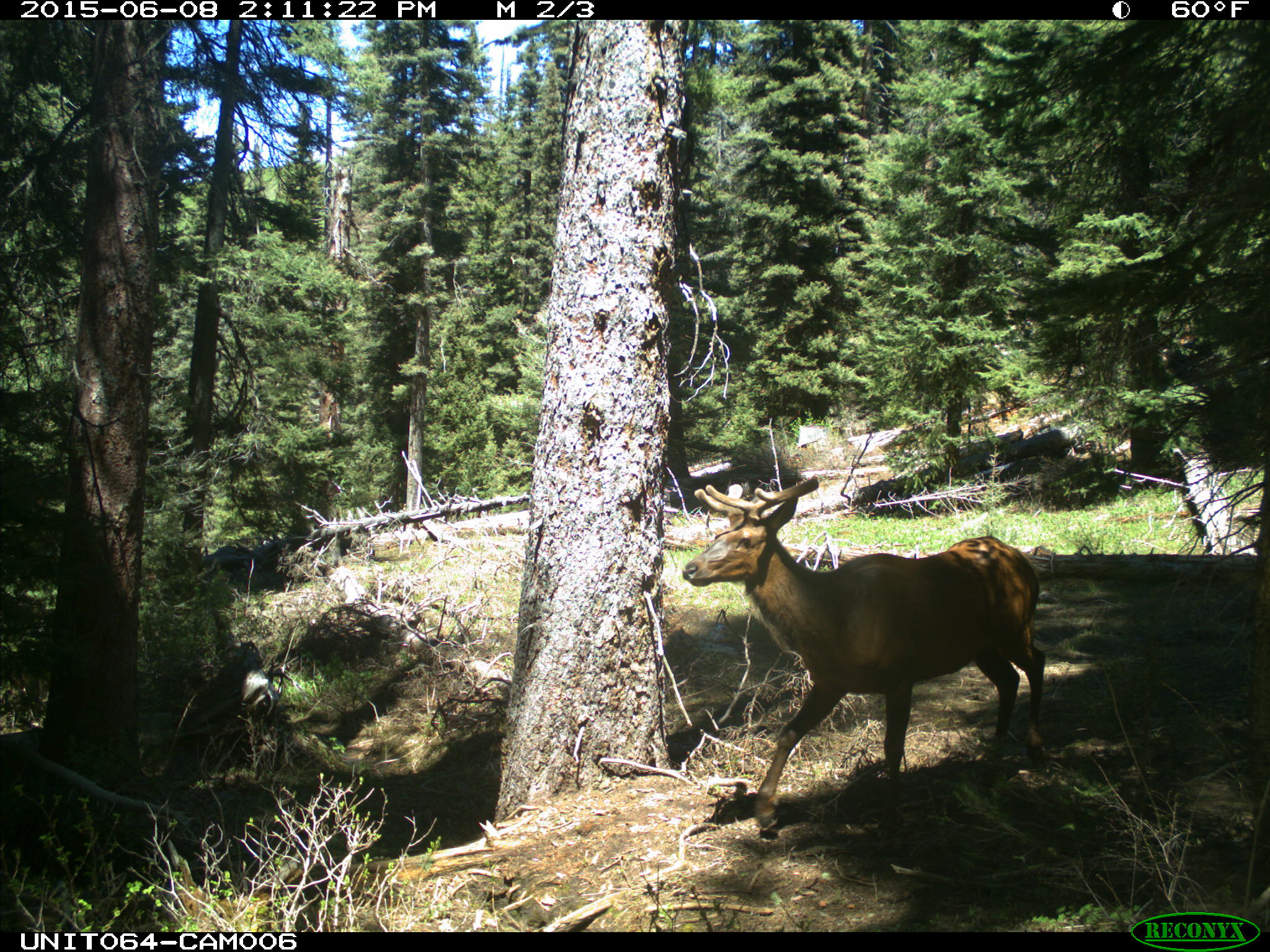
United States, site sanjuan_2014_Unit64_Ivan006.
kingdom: Animalia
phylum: Chordata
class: Mammalia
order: Artiodactyla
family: Cervidae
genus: Cervus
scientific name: Cervus elaphus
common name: red deer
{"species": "Cervus elaphus (red deer)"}